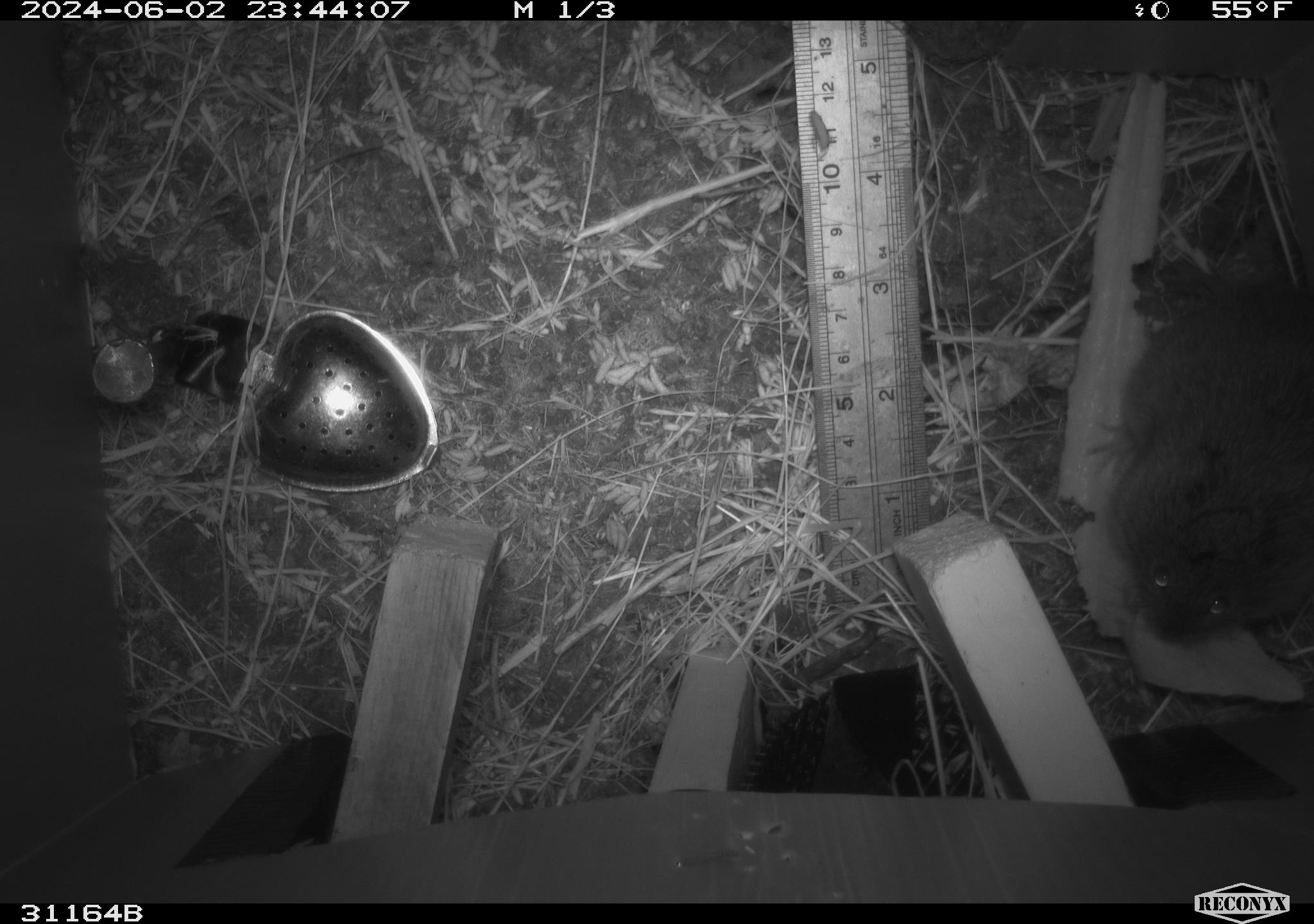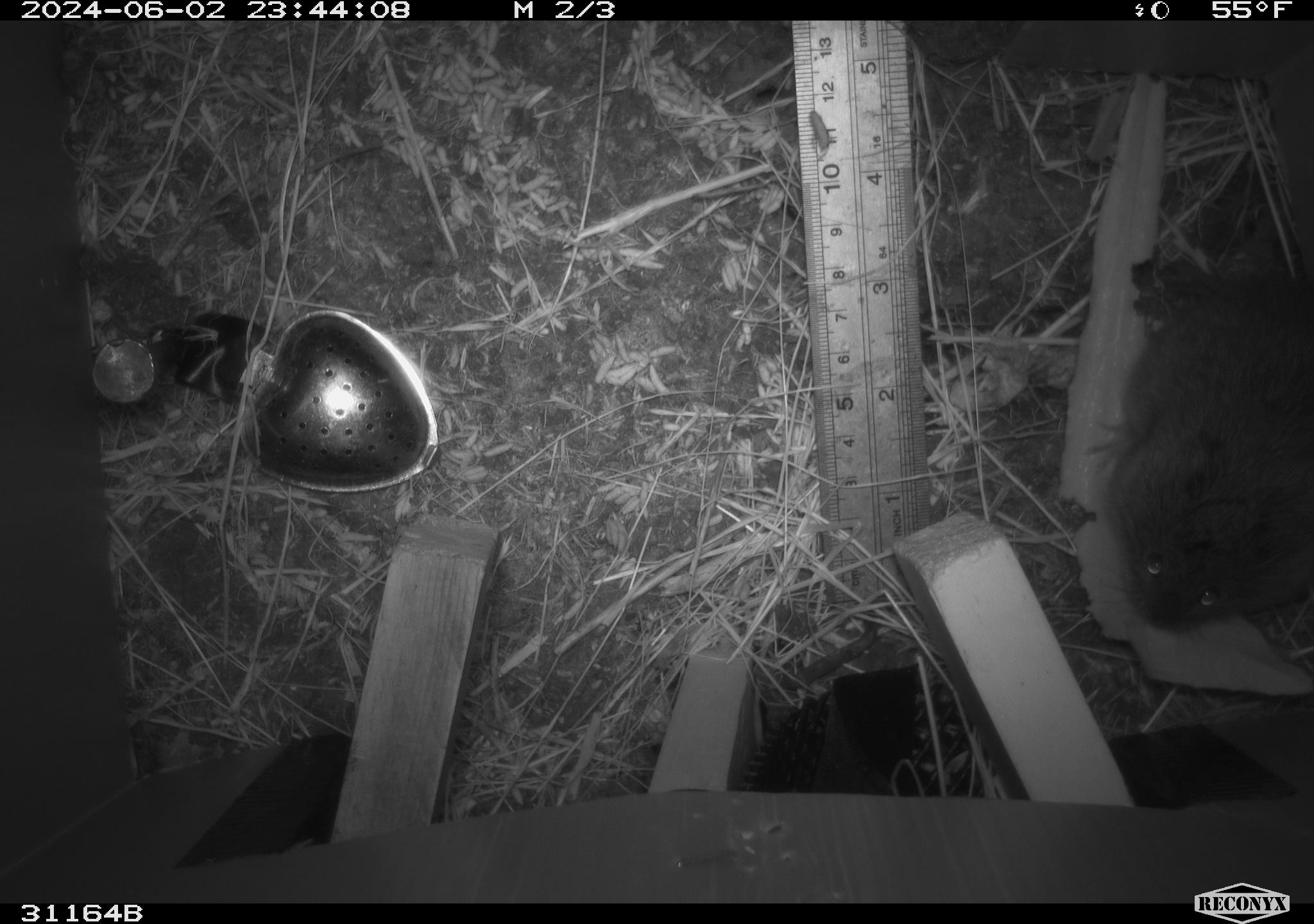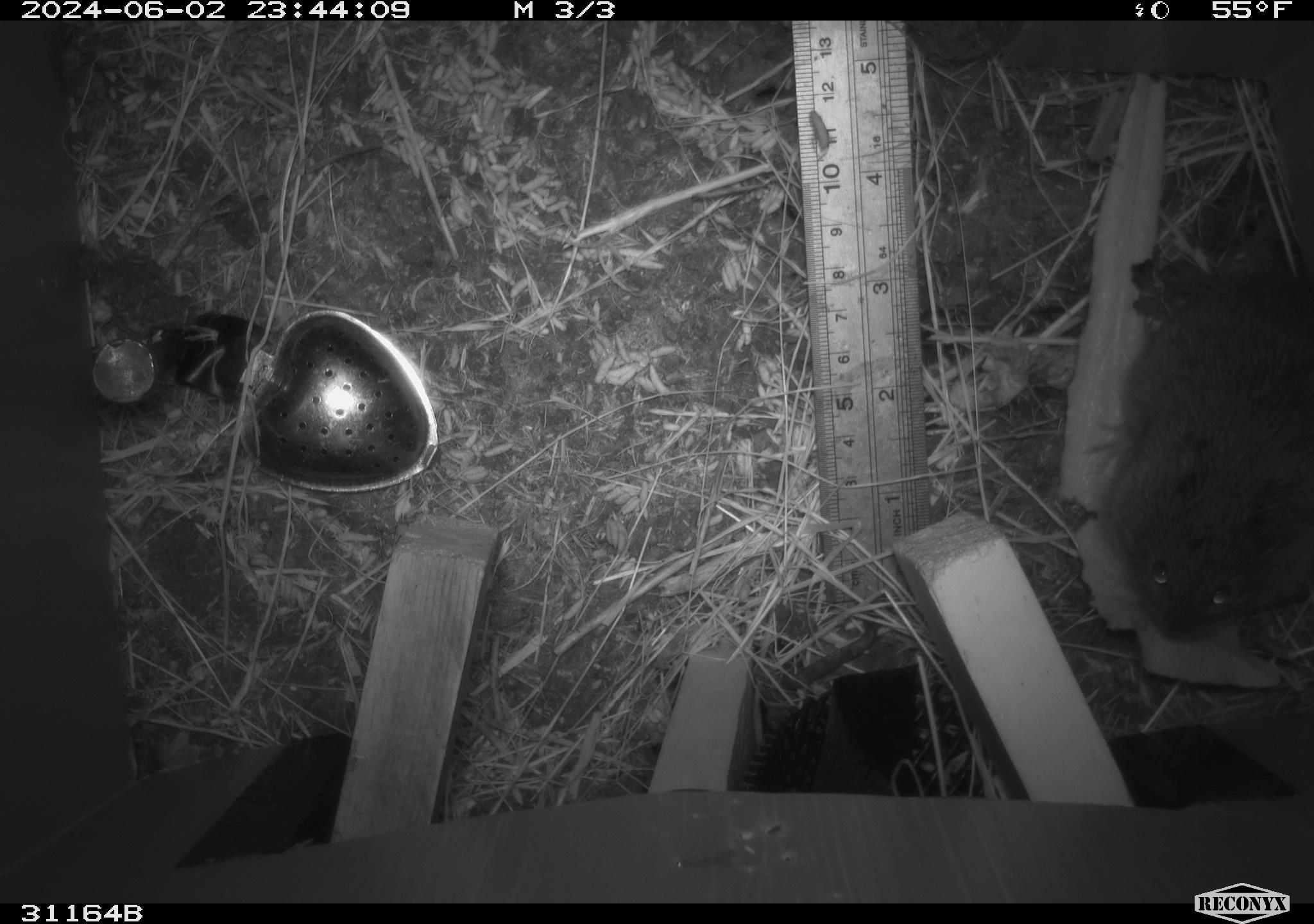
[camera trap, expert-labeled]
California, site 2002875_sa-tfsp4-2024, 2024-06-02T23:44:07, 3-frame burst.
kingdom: Animalia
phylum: Chordata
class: Mammalia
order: Rodentia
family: Cricetidae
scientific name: Arvicolinae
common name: voles, lemmings, and muskrats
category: arvicolinae subfamily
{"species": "arvicolinae subfamily (voles, lemmings, and muskrats) (Arvicolinae)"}